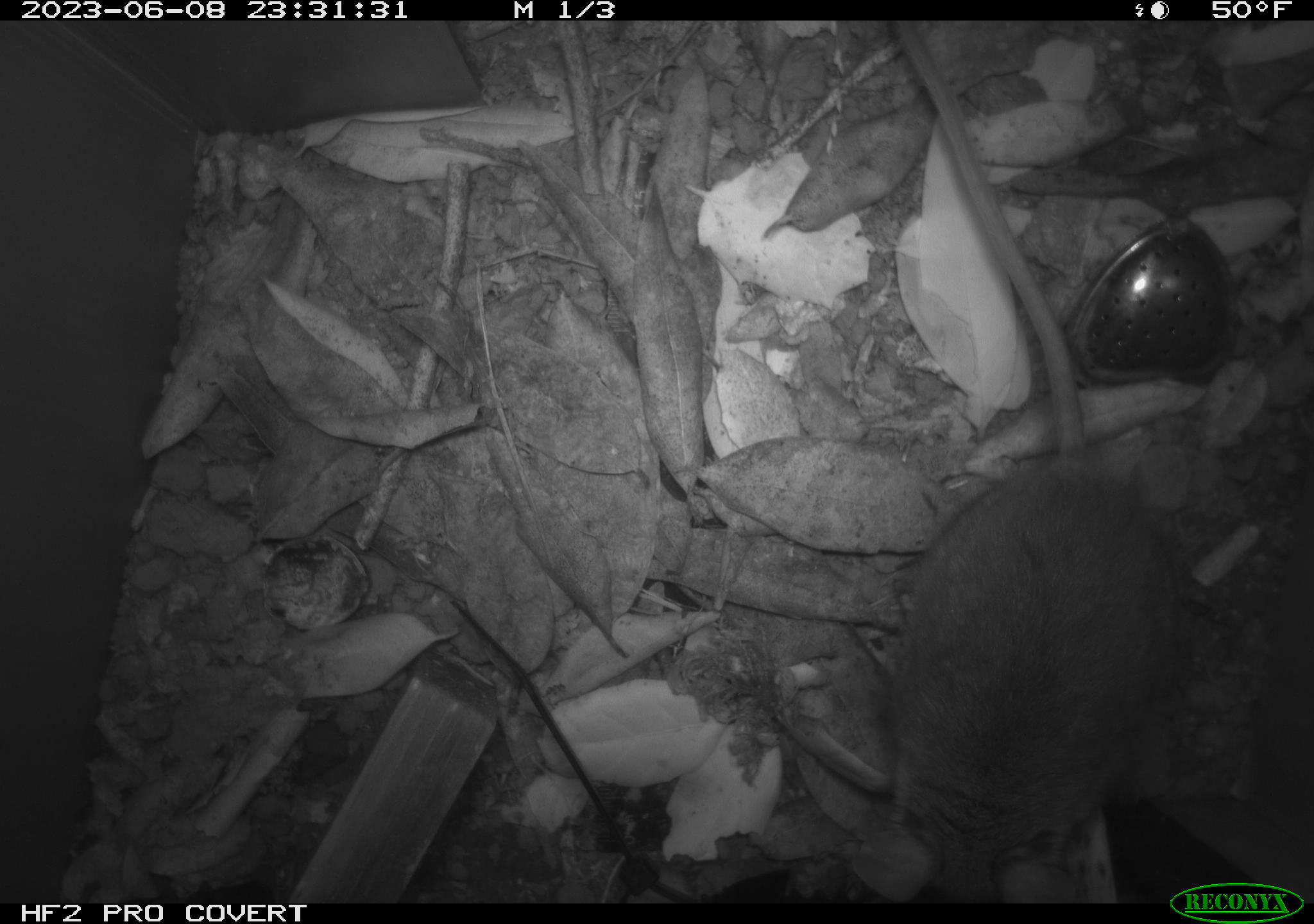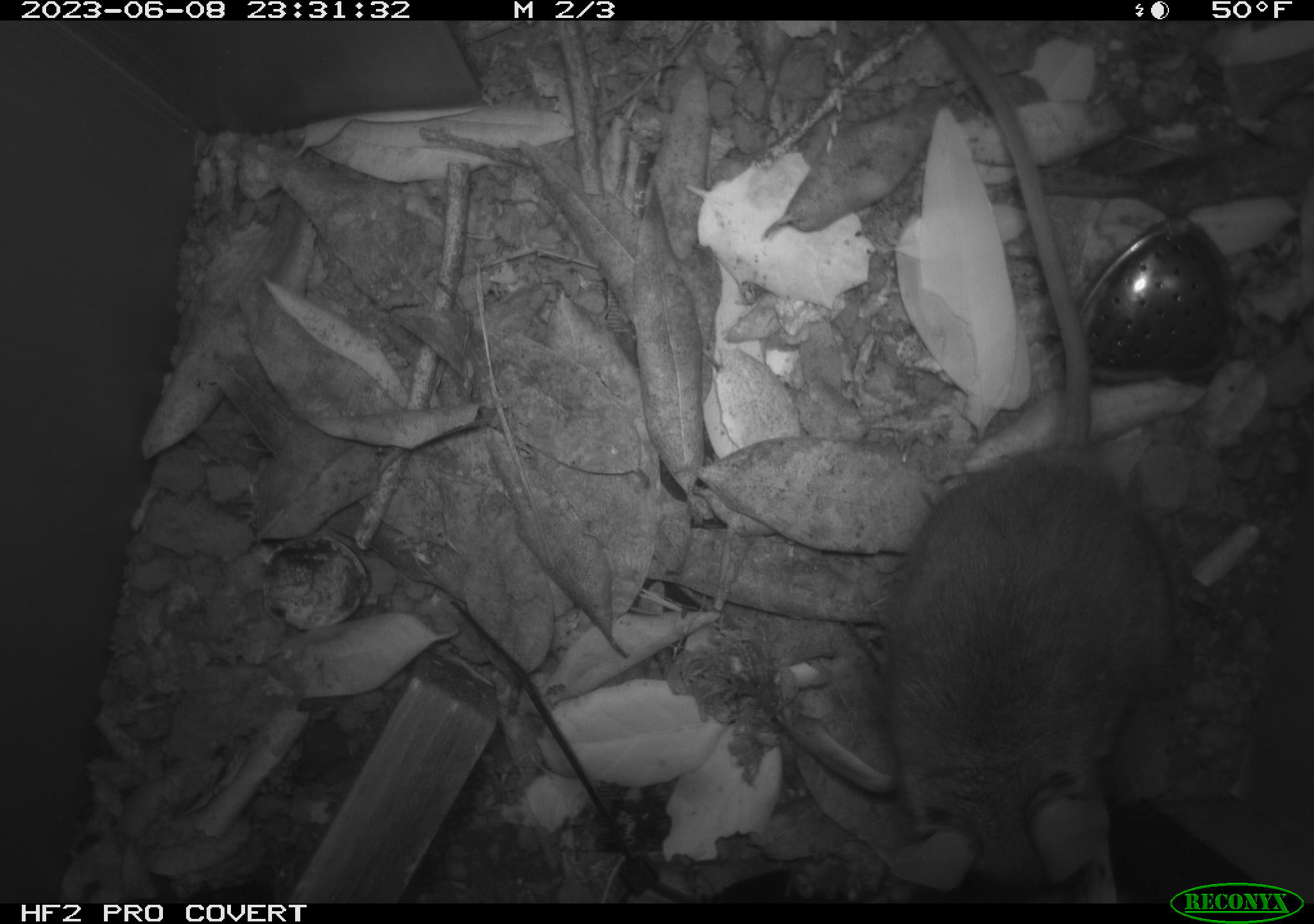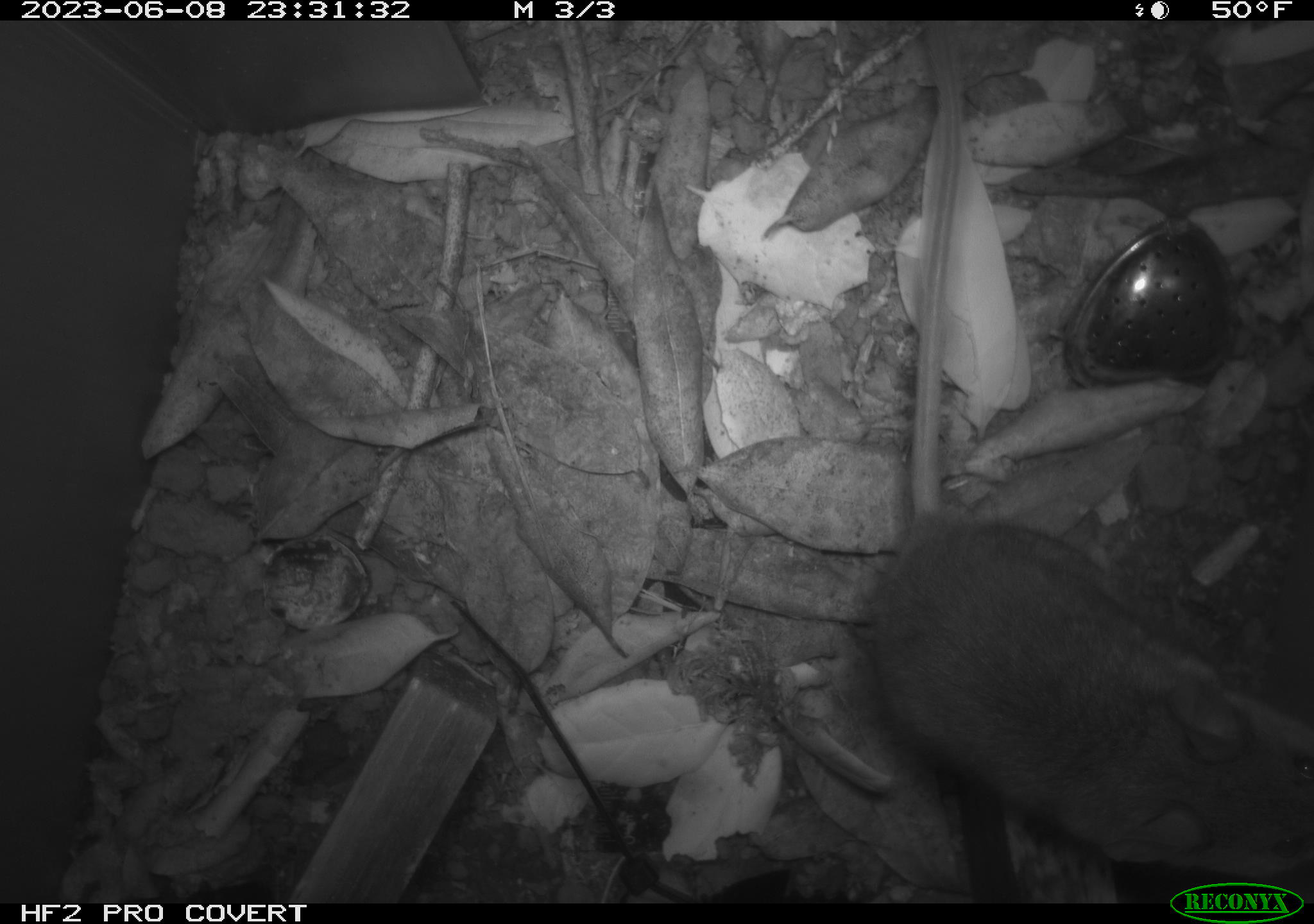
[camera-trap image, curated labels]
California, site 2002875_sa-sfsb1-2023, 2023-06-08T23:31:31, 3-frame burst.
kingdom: Animalia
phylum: Chordata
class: Mammalia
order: Rodentia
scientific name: Rodentia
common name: mouse species